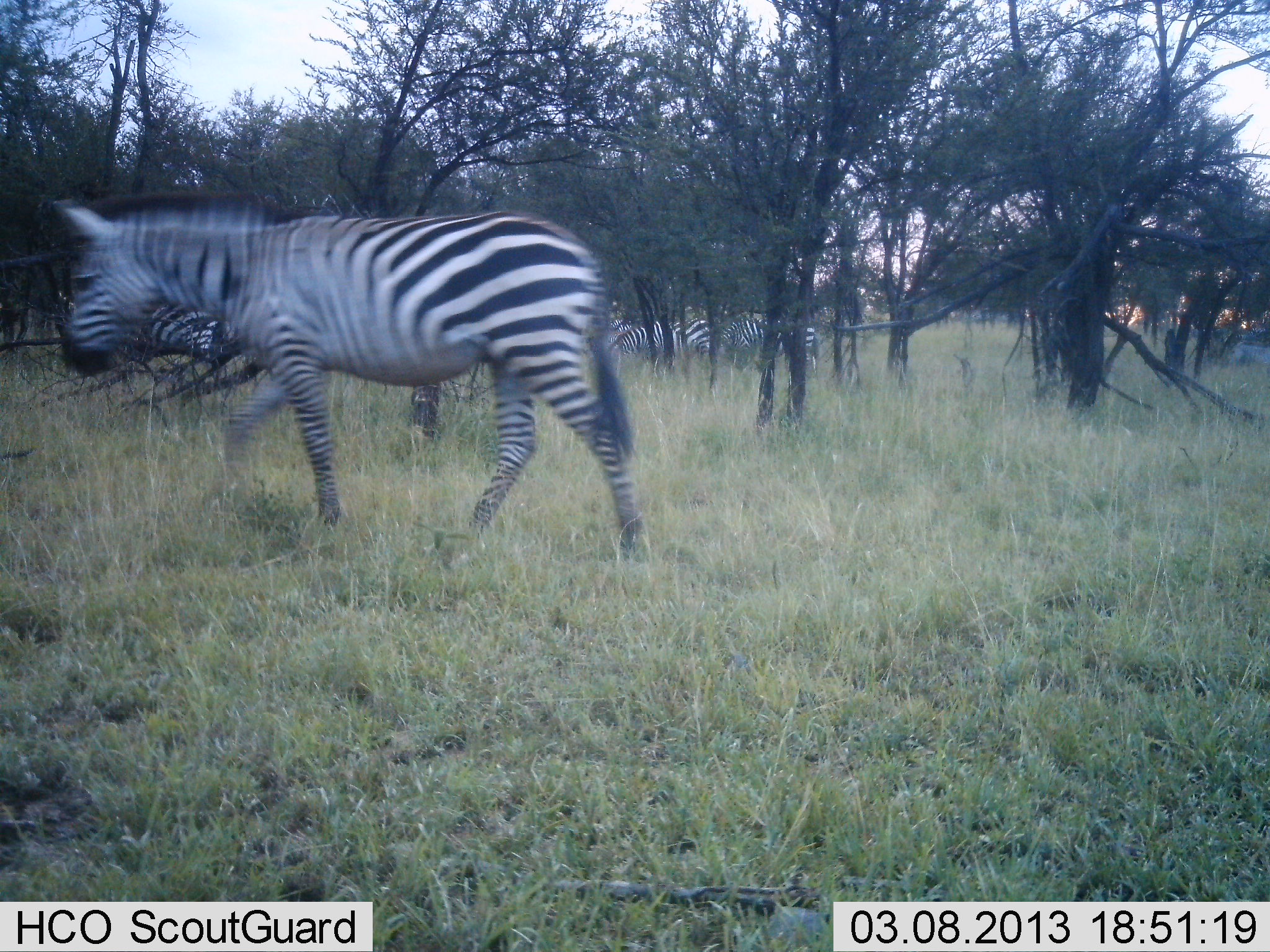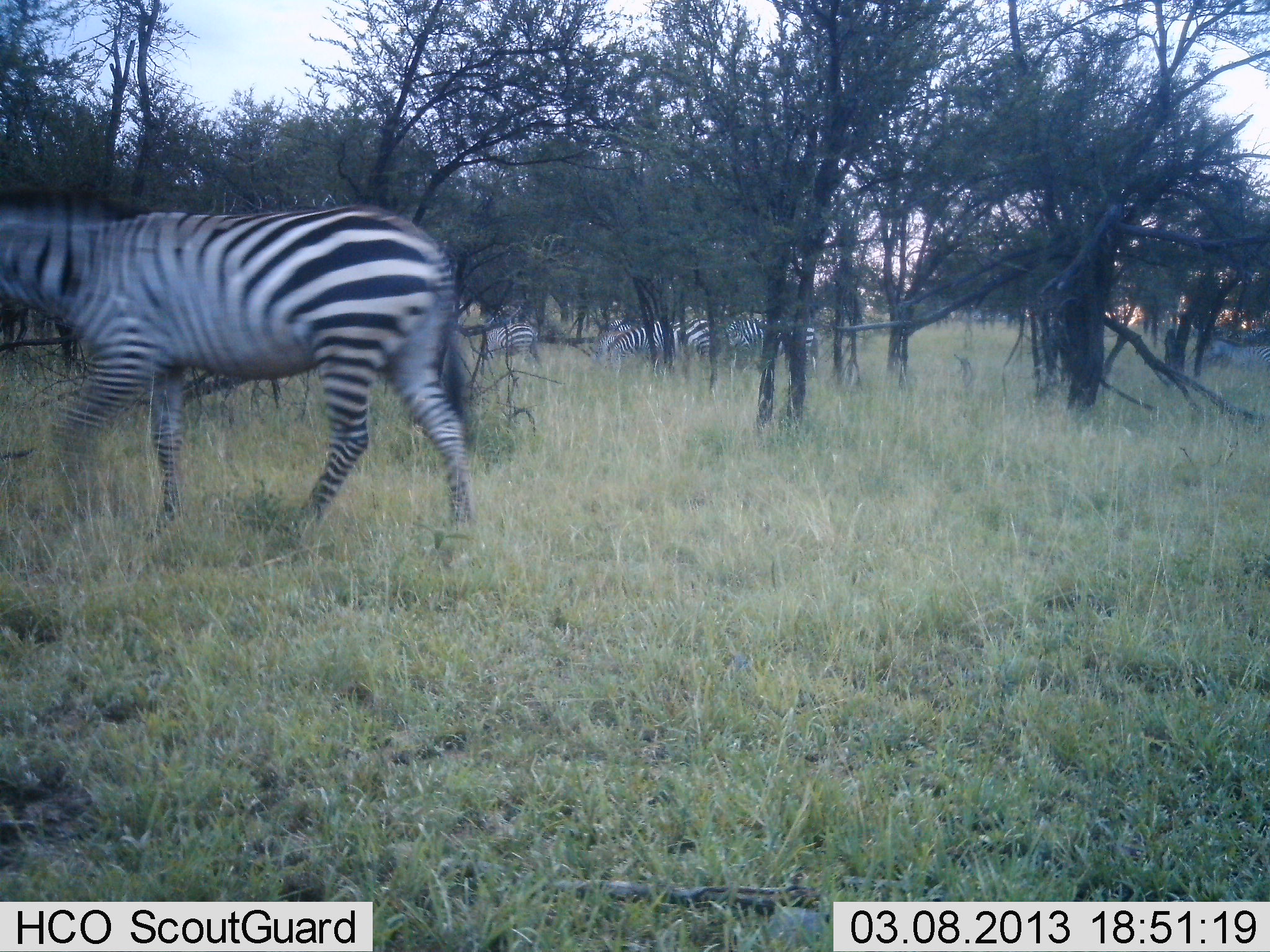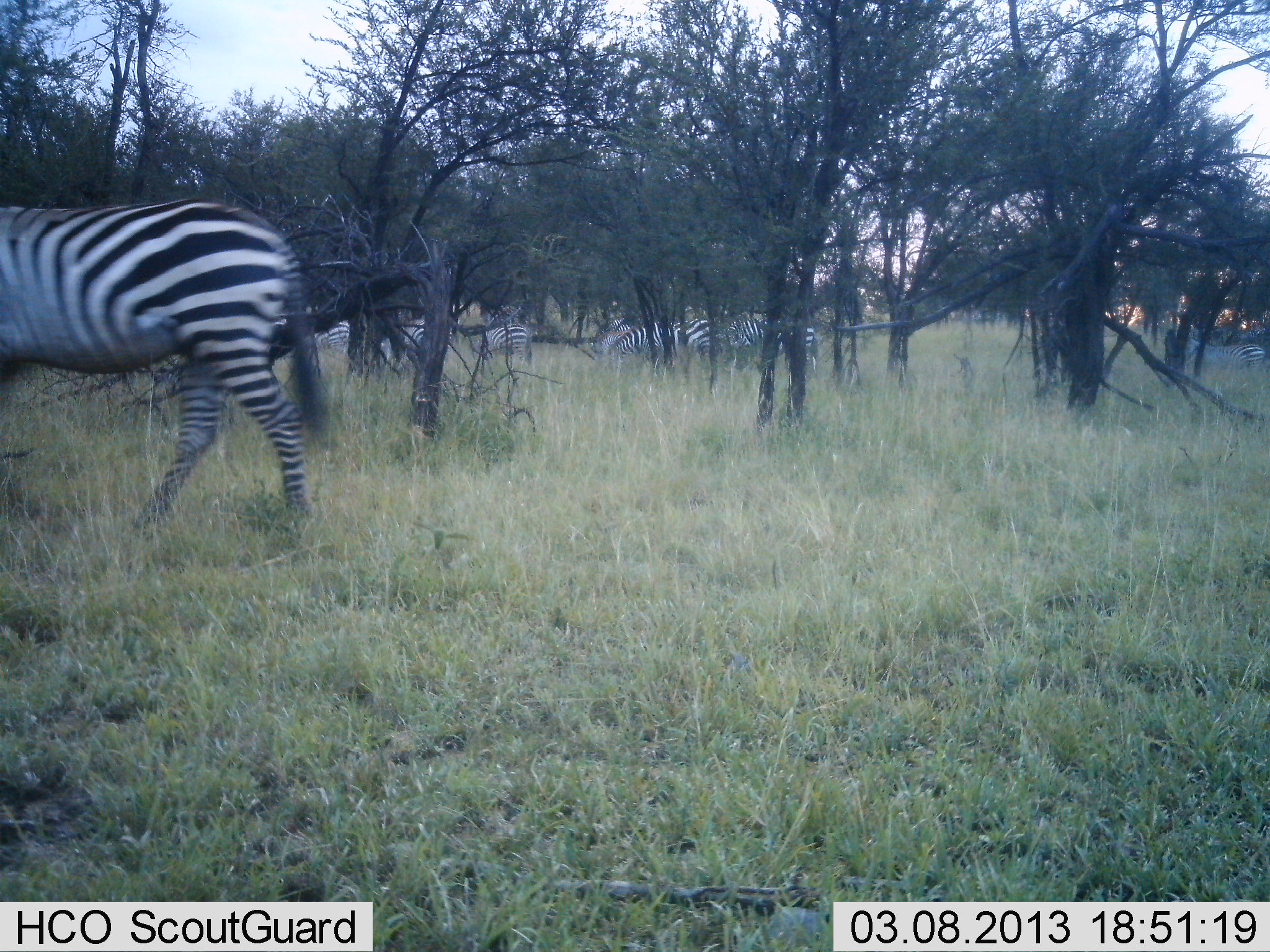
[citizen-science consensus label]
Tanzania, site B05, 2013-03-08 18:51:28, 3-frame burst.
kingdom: Animalia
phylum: Chordata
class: Mammalia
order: Perissodactyla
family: Equidae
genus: Equus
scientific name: Equus quagga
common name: plains zebra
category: zebra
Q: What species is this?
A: Zebra (plains zebra) (Equus quagga).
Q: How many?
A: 8.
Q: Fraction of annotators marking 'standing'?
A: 43%.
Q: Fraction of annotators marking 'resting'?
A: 0%.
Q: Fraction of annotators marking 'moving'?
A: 90%.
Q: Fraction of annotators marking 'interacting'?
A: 0%.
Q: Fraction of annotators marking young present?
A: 0%.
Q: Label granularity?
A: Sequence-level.